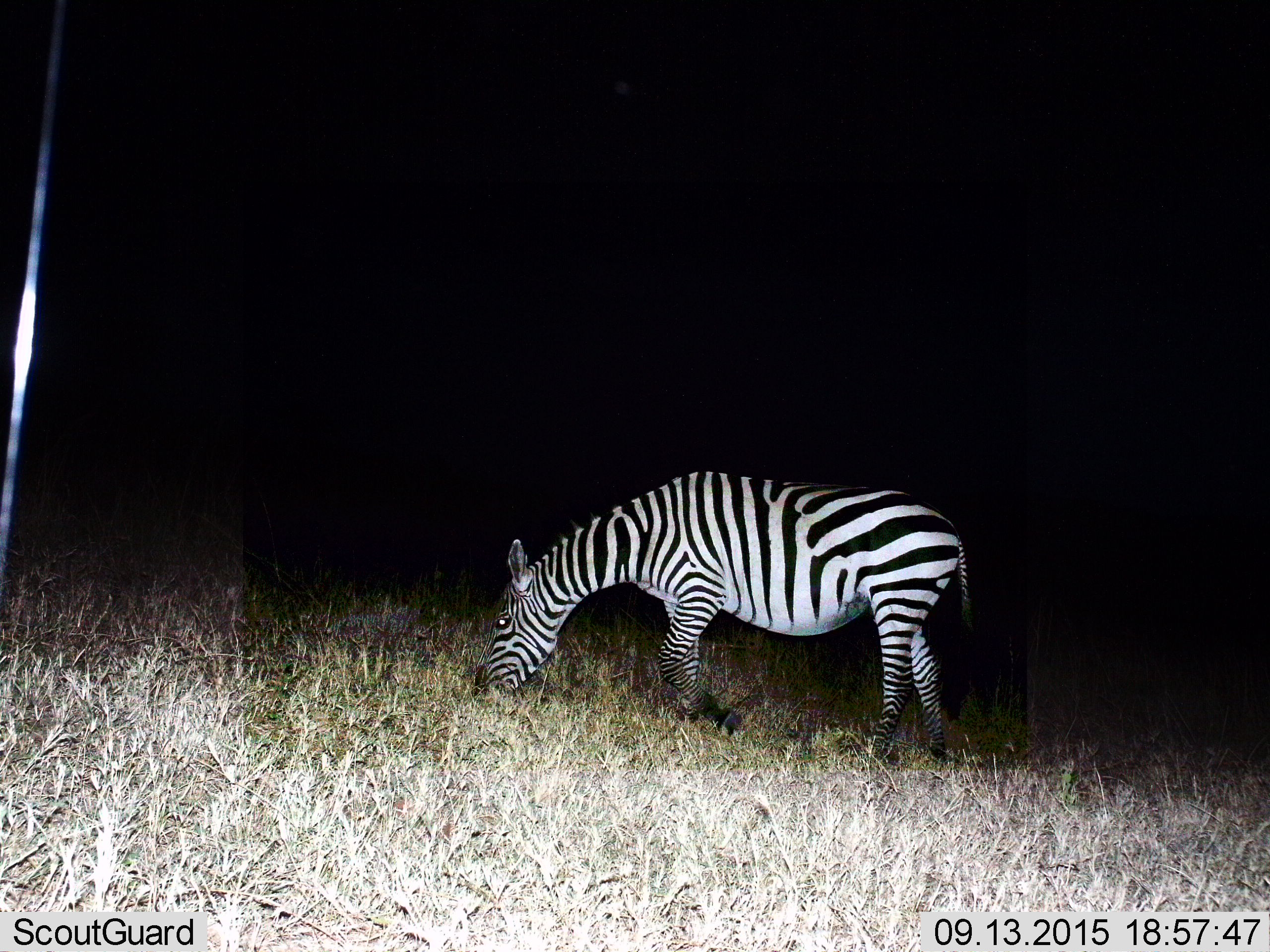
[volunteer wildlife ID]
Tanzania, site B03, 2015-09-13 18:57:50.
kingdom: Animalia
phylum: Chordata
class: Mammalia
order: Perissodactyla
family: Equidae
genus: Equus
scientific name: Equus quagga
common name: plains zebra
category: zebra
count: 1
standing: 15%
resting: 0%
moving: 10%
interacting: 0%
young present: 0%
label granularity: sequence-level